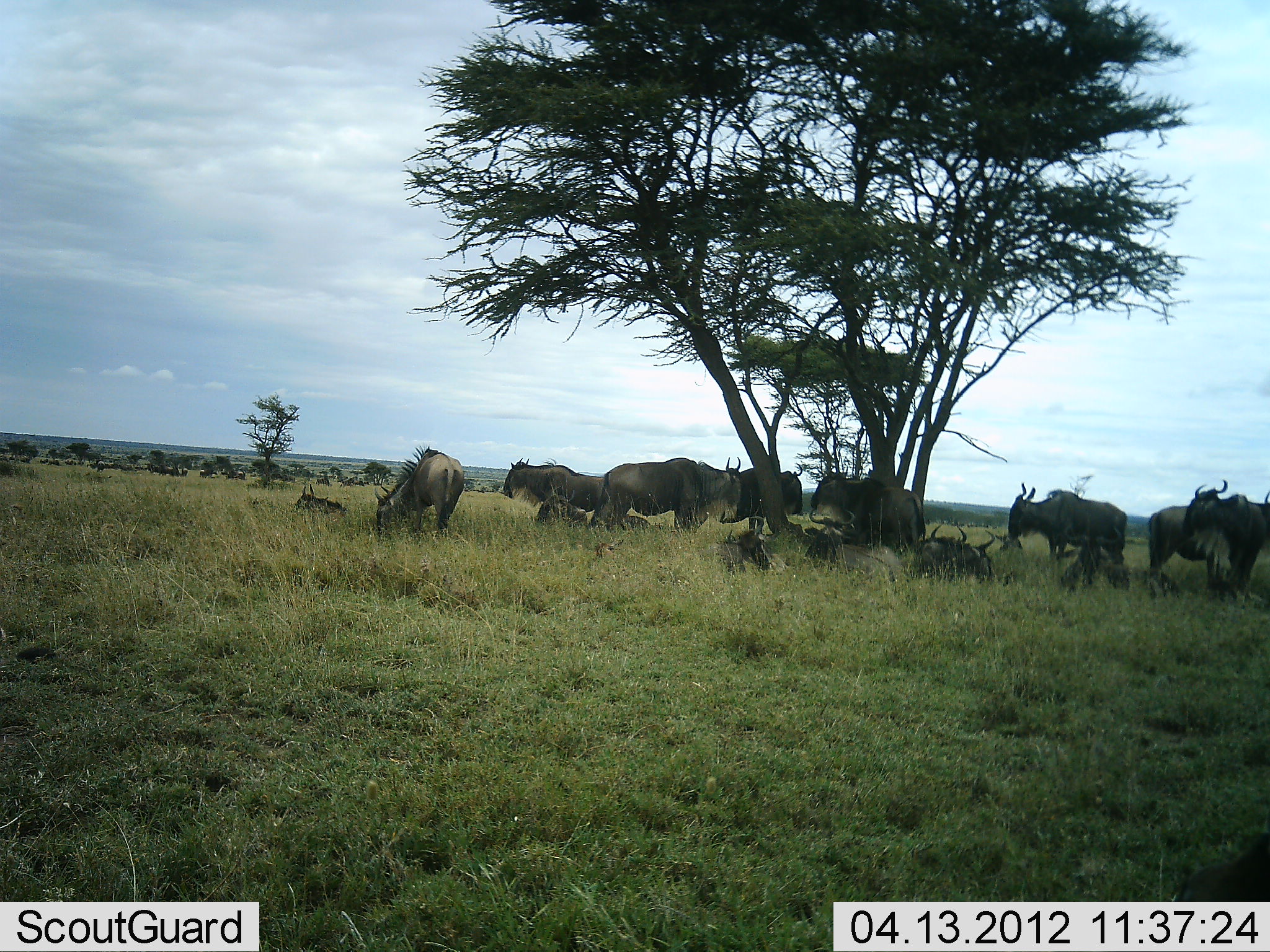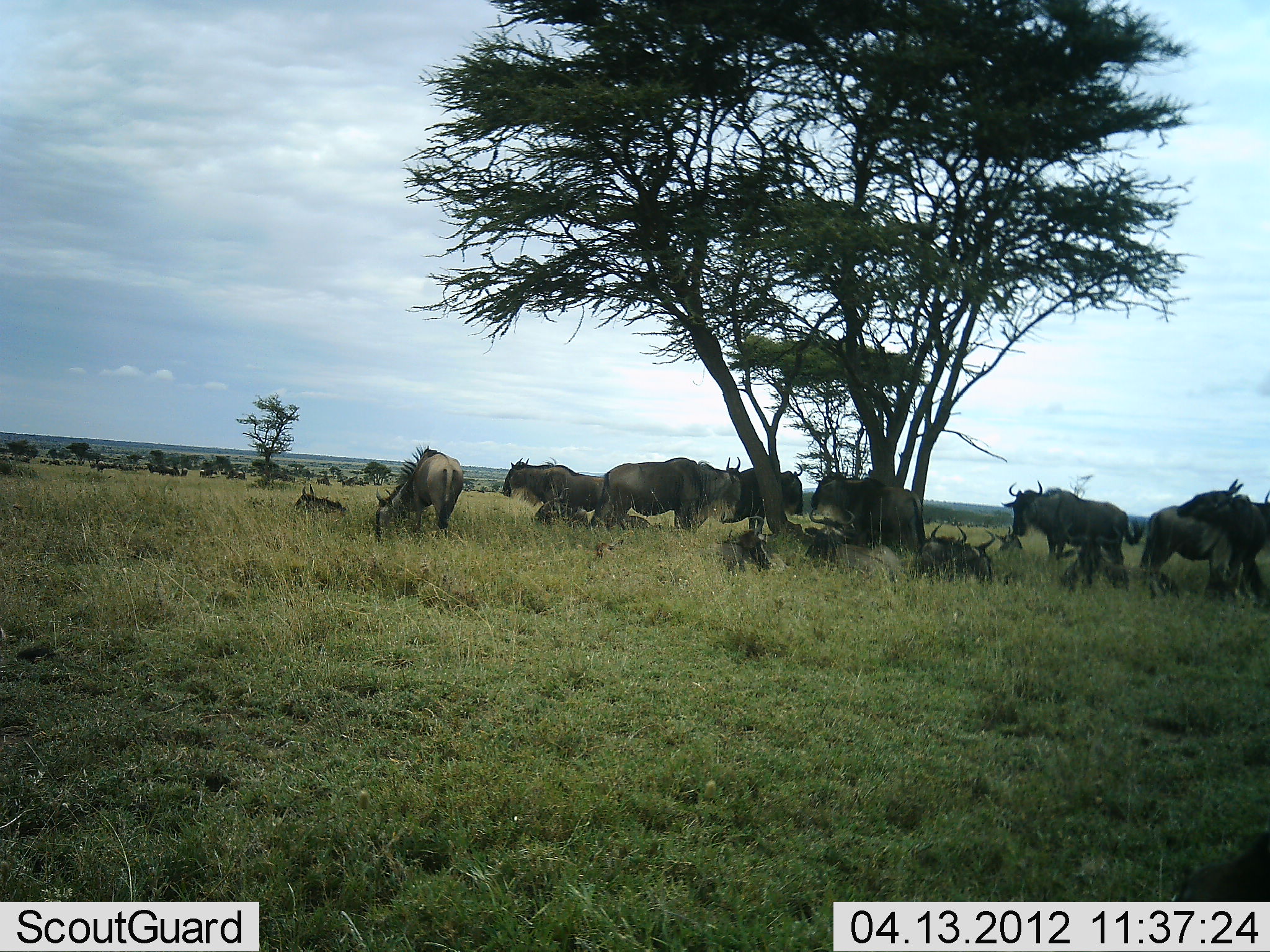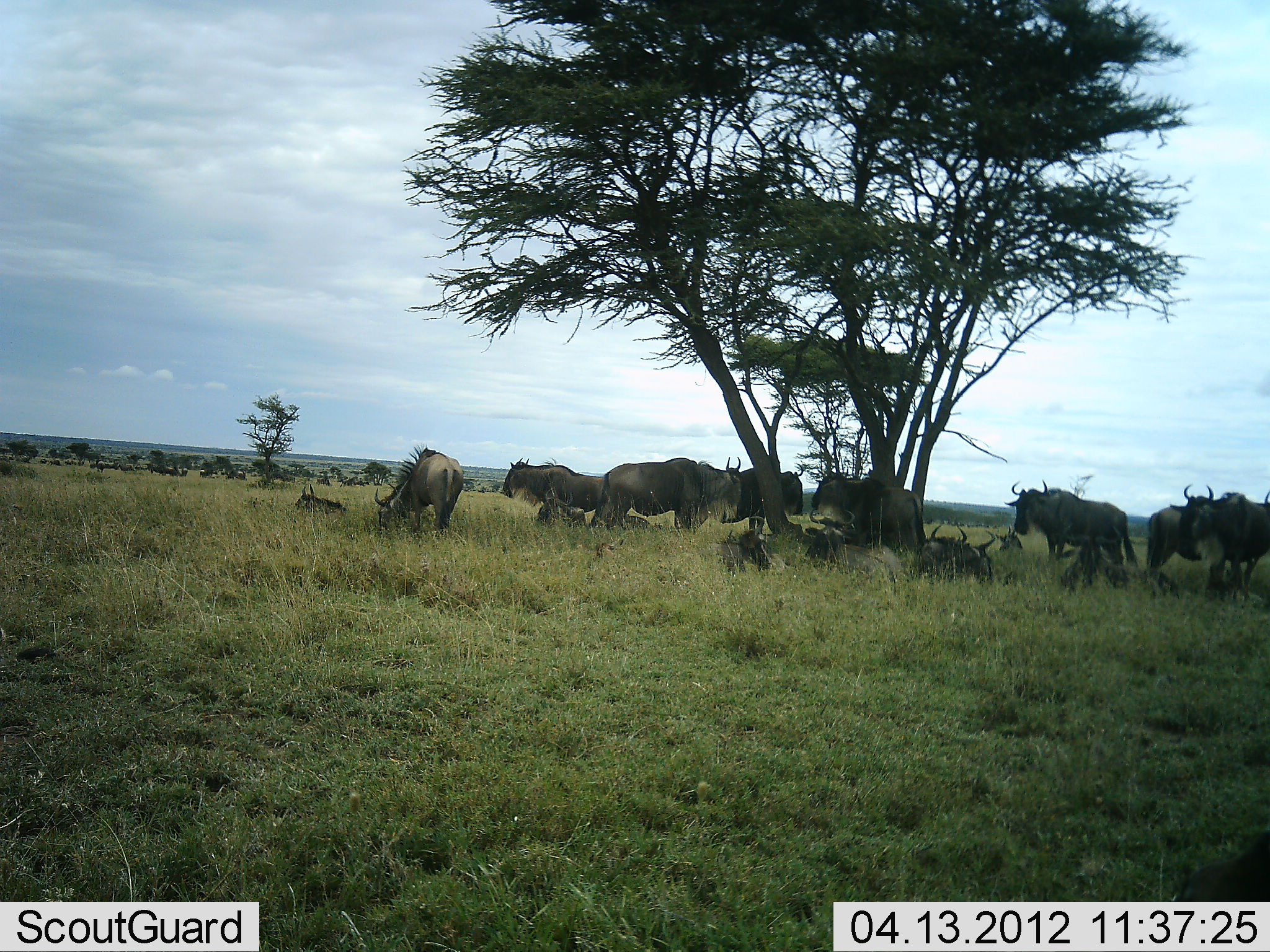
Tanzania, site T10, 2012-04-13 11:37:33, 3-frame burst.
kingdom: Animalia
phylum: Chordata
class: Mammalia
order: Artiodactyla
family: Bovidae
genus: Connochaetes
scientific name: Connochaetes taurinus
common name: blue wildebeest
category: wildebeest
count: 11-50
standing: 81%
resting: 96%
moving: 8%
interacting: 4%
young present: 15%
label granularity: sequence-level